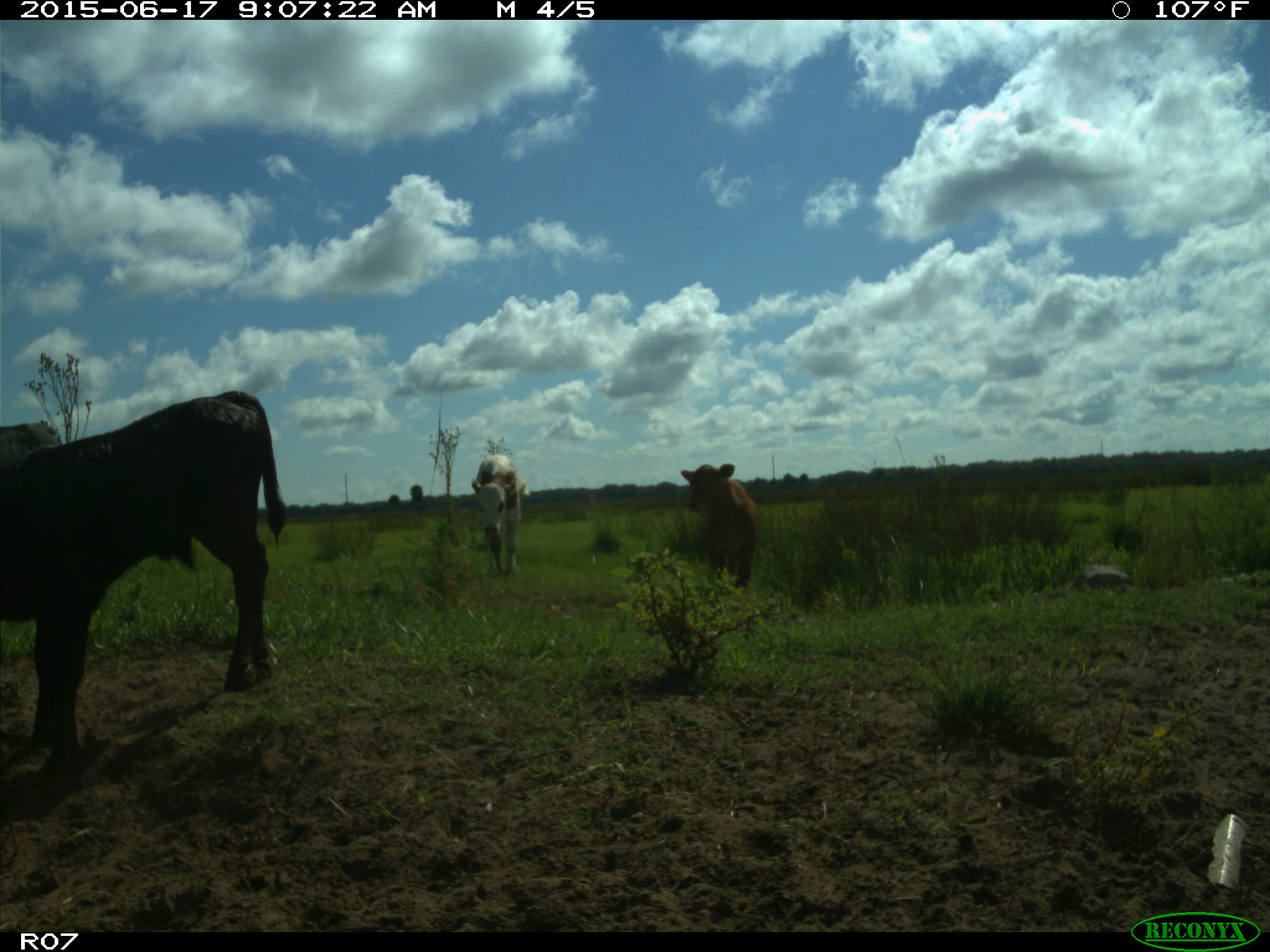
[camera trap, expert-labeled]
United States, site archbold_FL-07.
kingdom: Animalia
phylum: Chordata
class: Mammalia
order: Artiodactyla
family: Bovidae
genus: Bos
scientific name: Bos taurus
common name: domestic cow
Bos taurus (domestic cow).